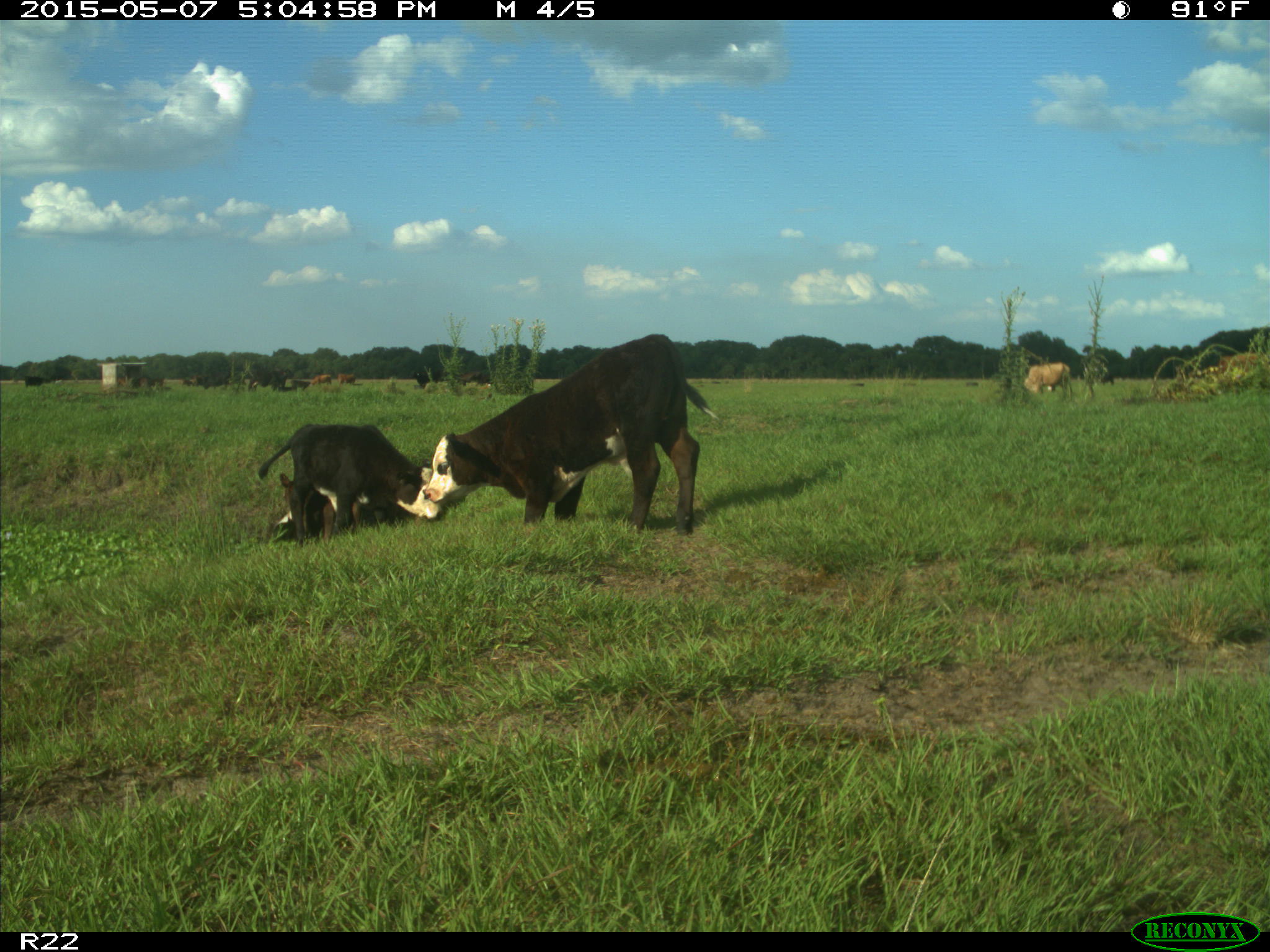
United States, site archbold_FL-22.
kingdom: Animalia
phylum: Chordata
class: Mammalia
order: Artiodactyla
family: Bovidae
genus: Bos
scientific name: Bos taurus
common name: domestic cow